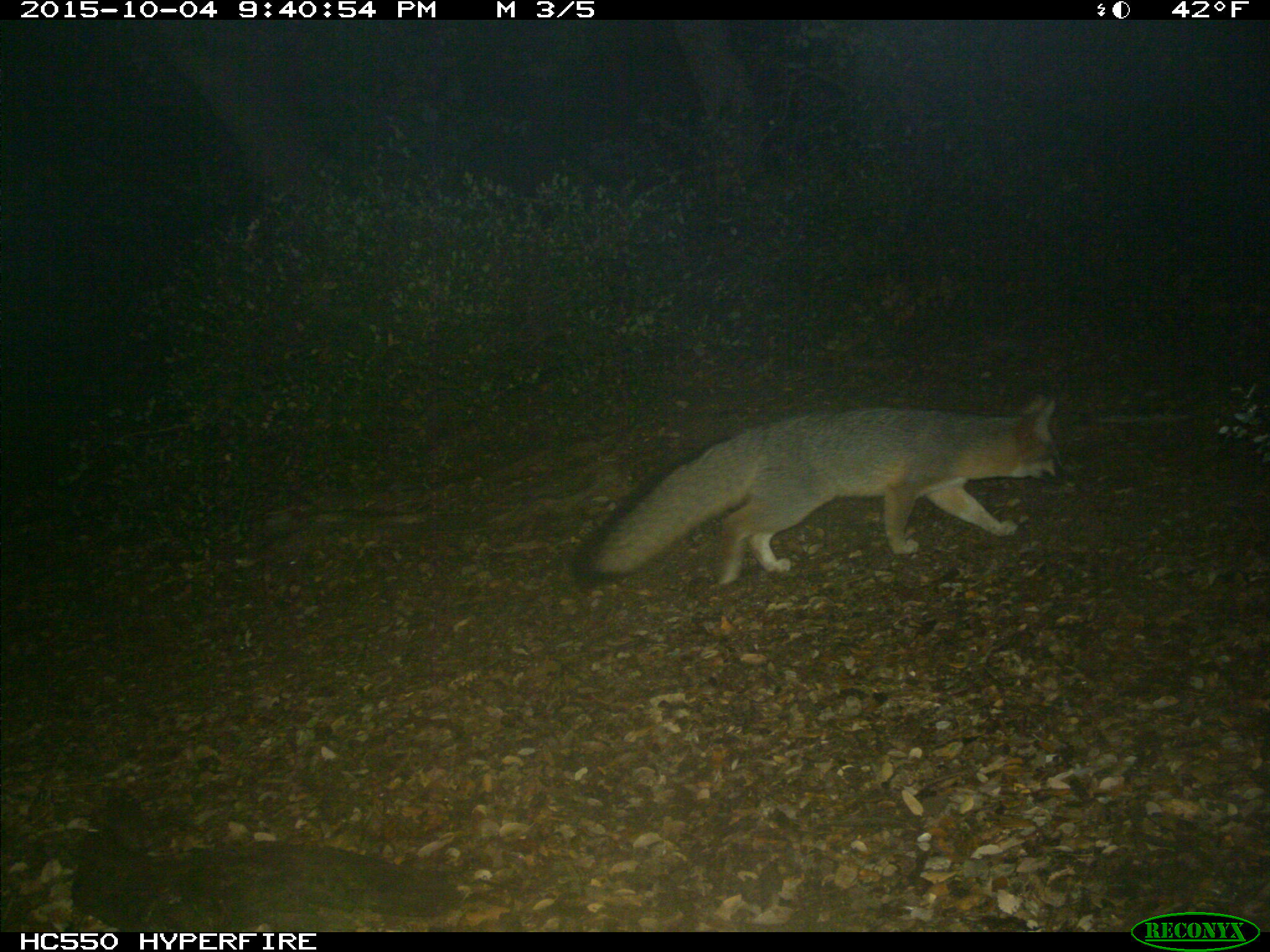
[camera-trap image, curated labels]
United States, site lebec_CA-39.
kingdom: Animalia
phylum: Chordata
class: Mammalia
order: Carnivora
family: Canidae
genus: Urocyon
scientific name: Urocyon cinereoargenteus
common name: gray fox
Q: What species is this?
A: Urocyon cinereoargenteus (gray fox).